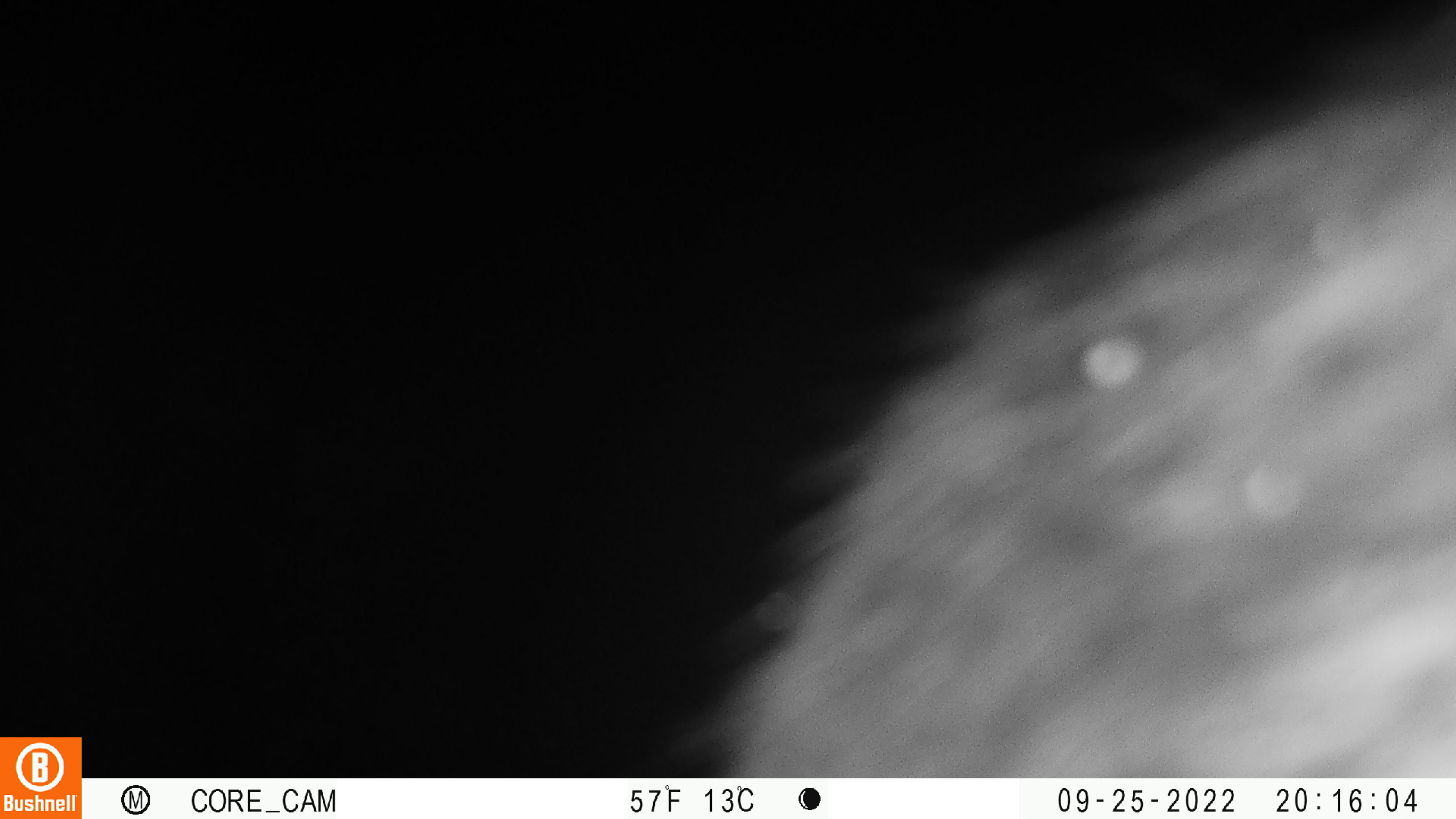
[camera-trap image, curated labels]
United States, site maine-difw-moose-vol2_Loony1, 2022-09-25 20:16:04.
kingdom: Animalia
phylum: Chordata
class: Mammalia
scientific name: Mammalia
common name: mammal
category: mammal sp.